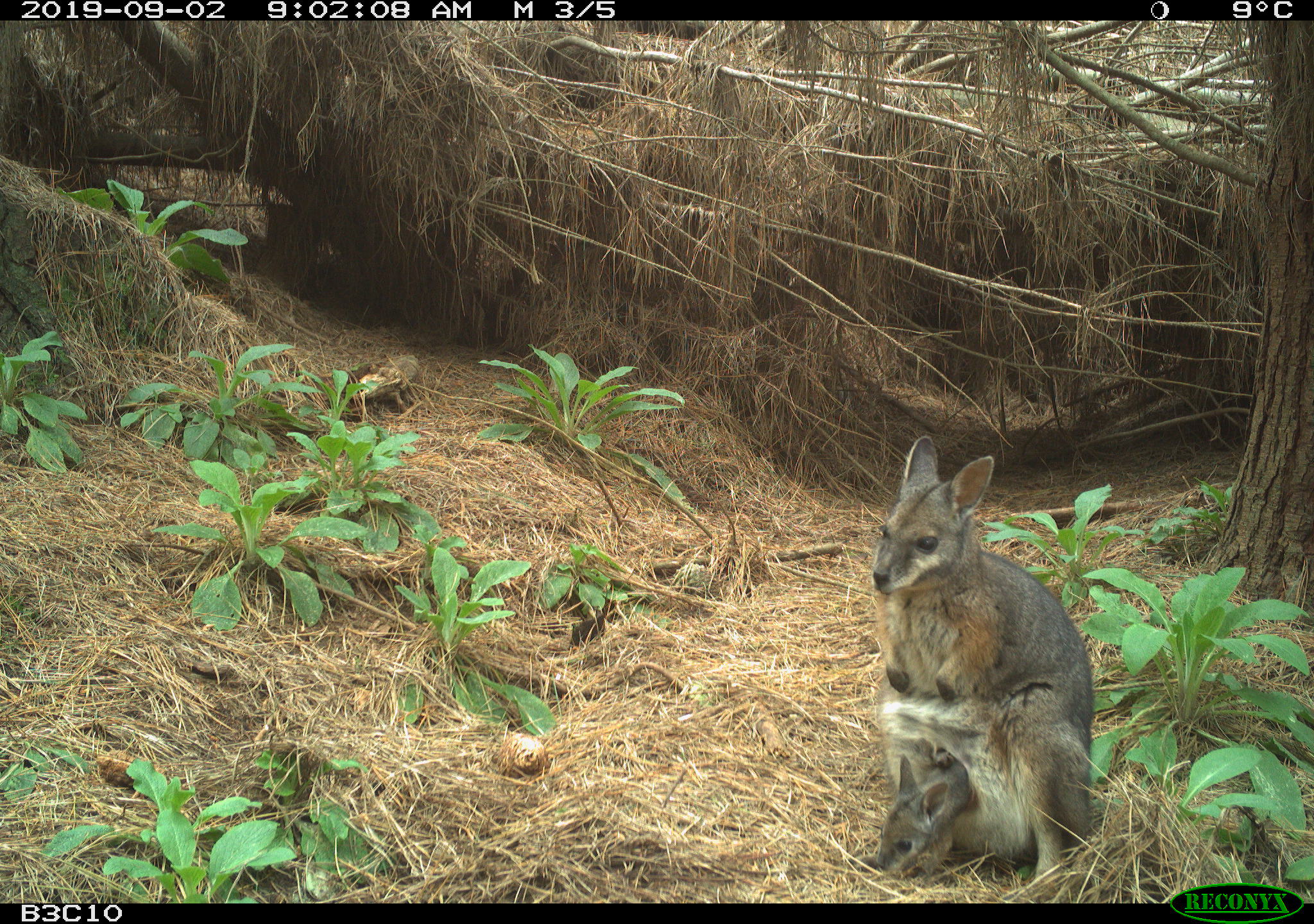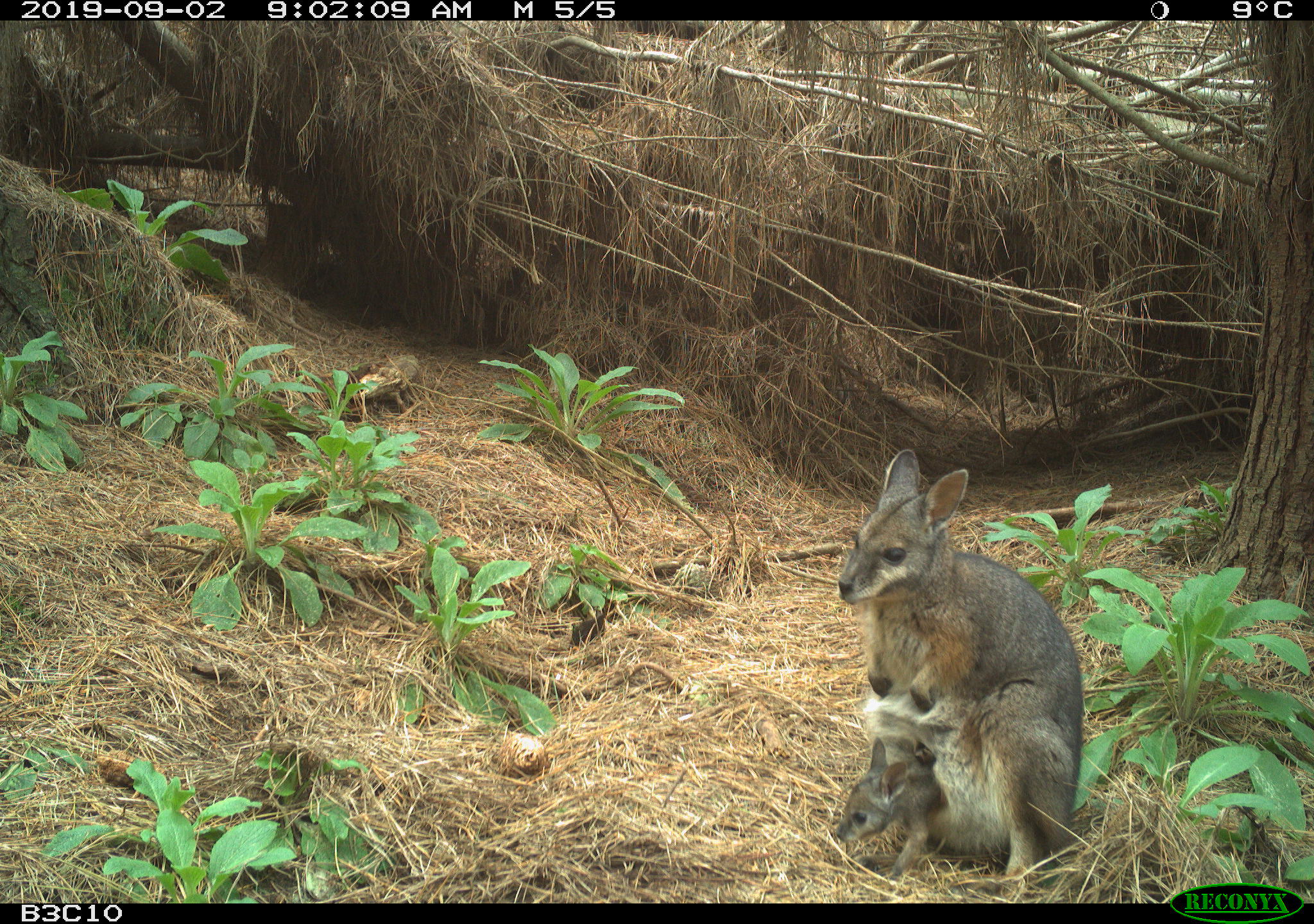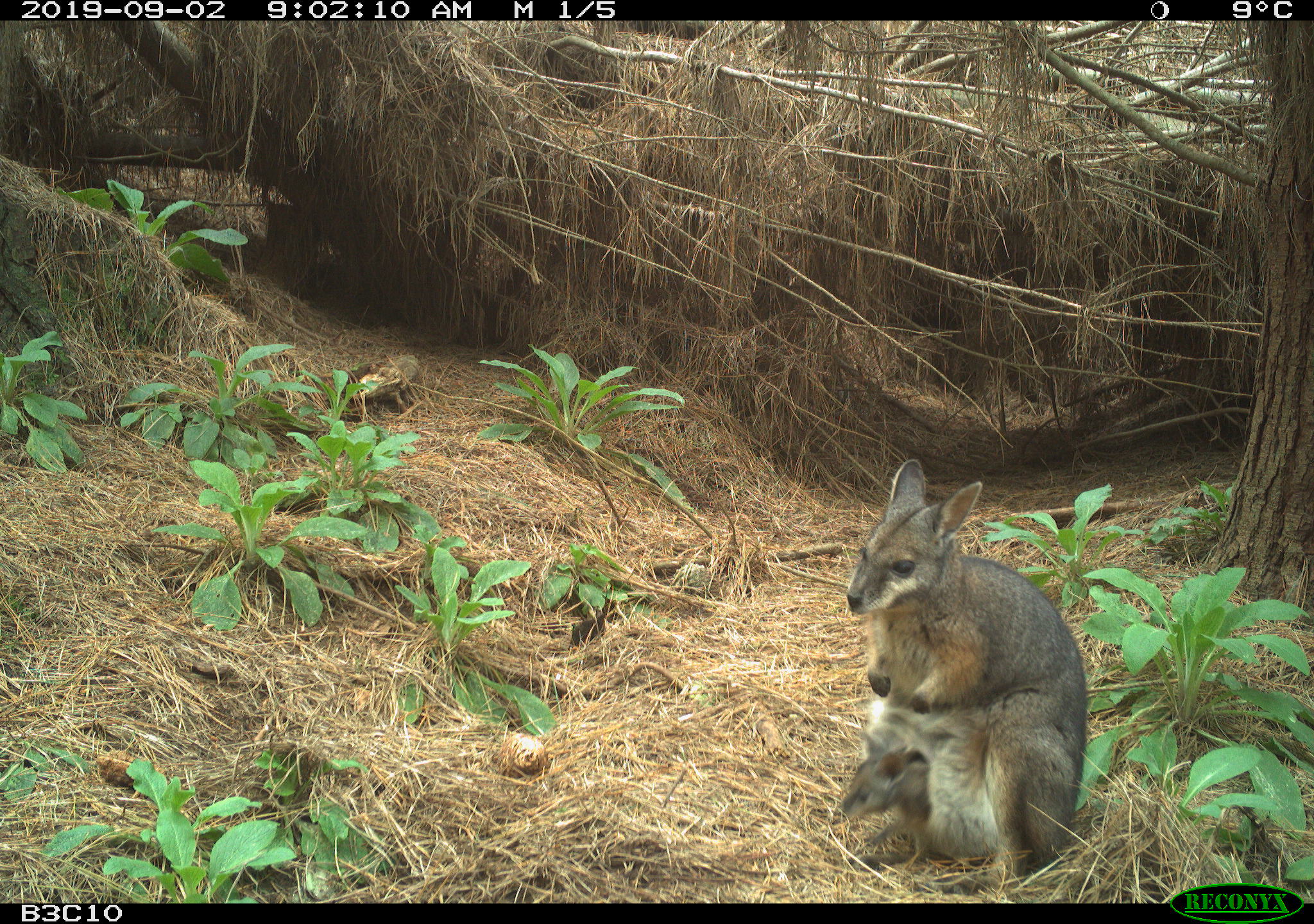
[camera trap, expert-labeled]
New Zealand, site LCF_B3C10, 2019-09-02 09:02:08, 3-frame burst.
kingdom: Animalia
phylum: Chordata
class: Mammalia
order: Diprotodontia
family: Macropodidae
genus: Notamacropus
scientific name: Notamacropus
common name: wallaby